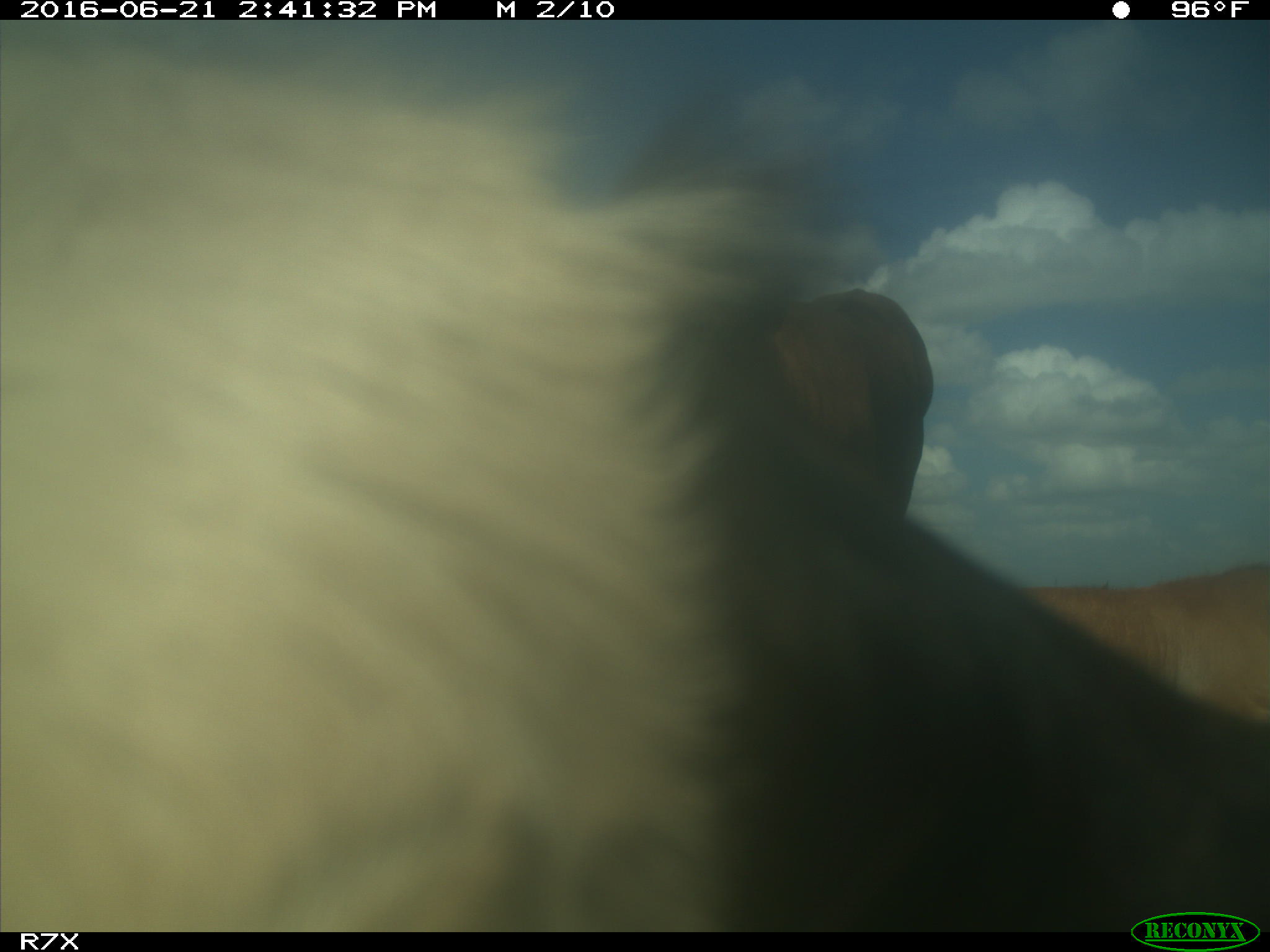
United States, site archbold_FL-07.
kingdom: Animalia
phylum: Chordata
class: Mammalia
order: Artiodactyla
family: Bovidae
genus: Bos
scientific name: Bos taurus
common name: domestic cow